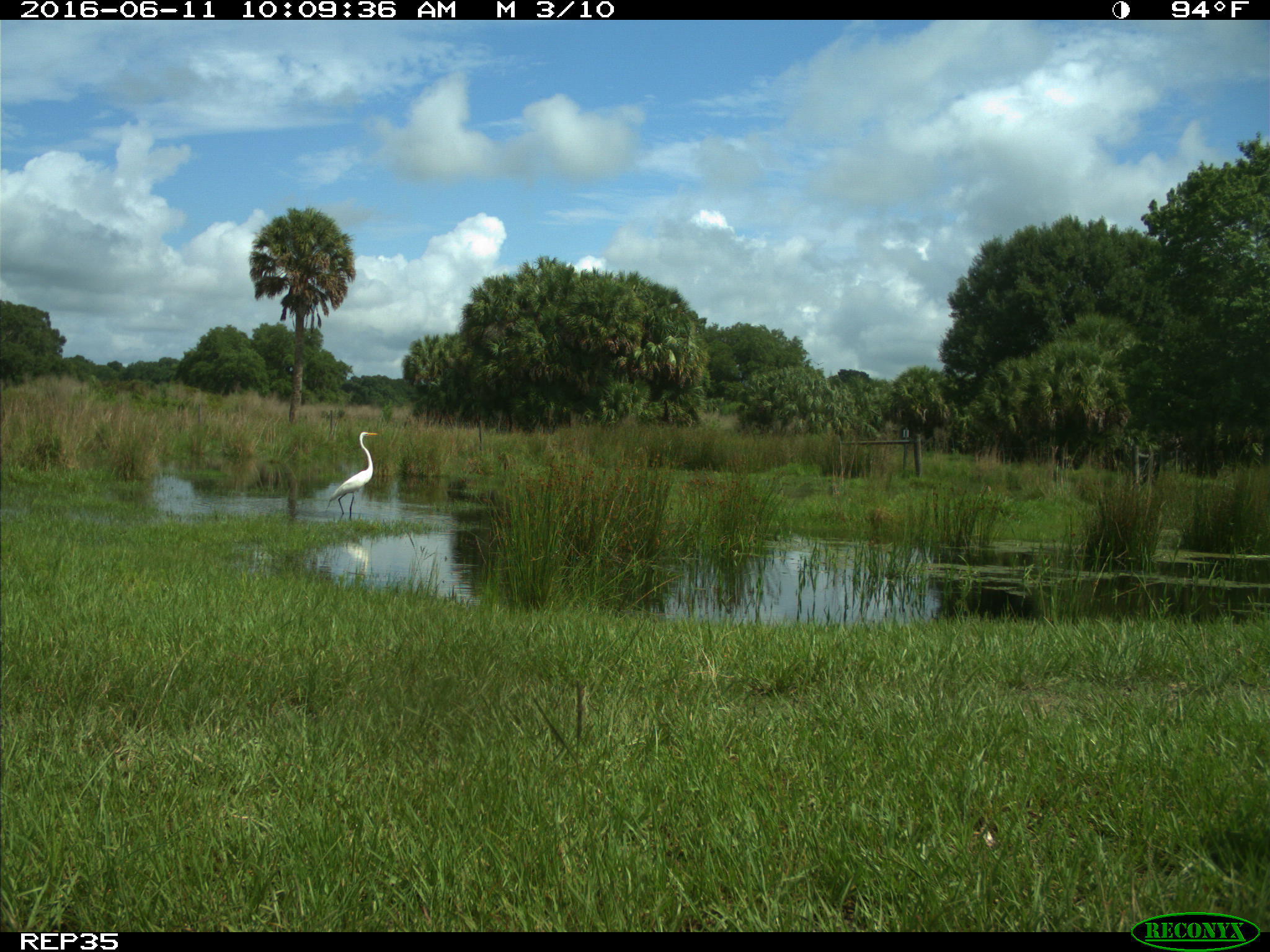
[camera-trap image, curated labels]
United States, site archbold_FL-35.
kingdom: Animalia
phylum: Chordata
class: Aves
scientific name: Aves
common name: birds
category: unidentified bird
Unidentified bird (birds) (Aves).